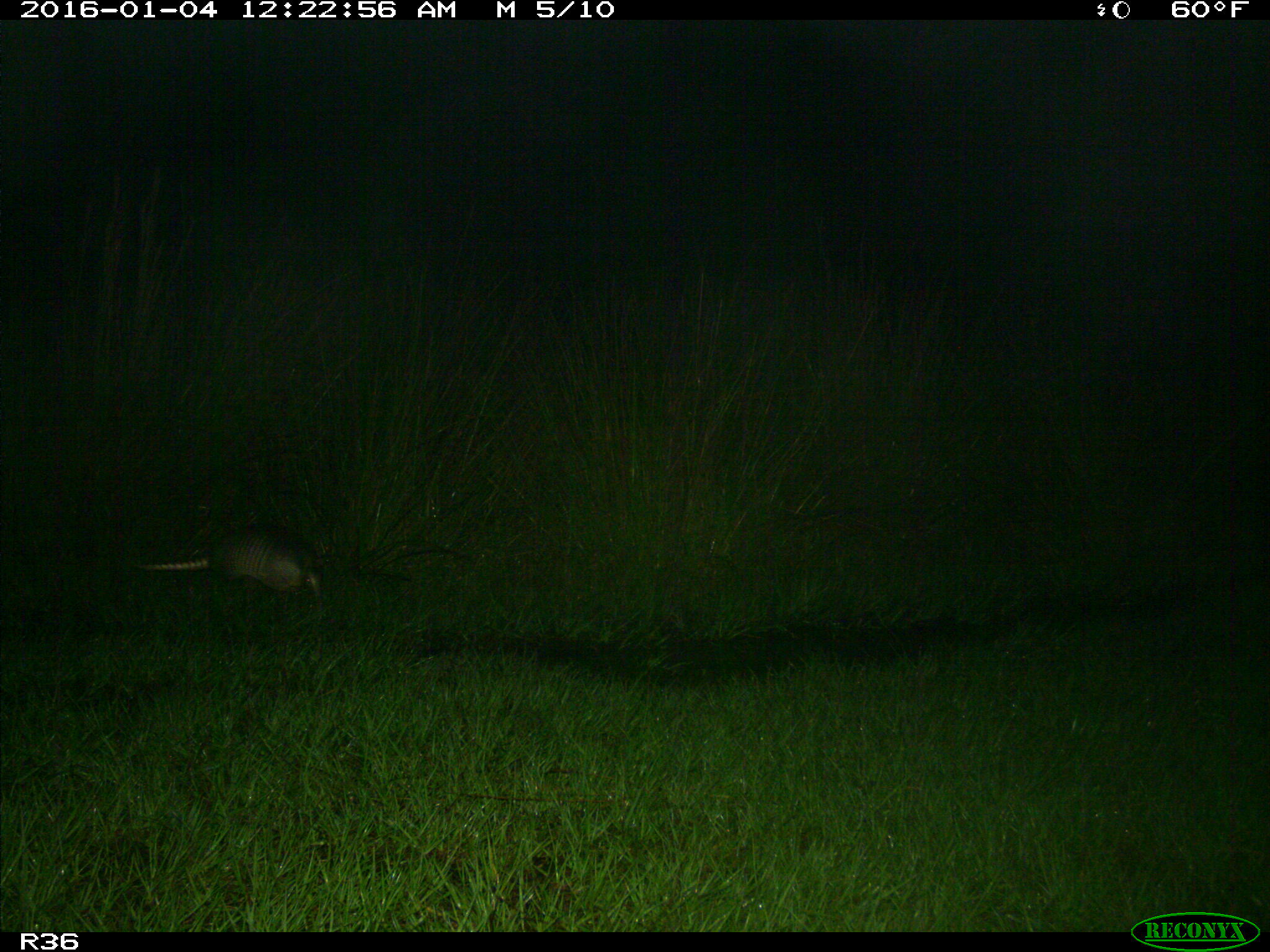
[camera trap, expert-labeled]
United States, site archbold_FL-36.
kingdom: Animalia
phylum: Chordata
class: Mammalia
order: Cingulata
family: Dasypodidae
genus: Dasypus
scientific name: Dasypus novemcinctus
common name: nine-banded armadillo